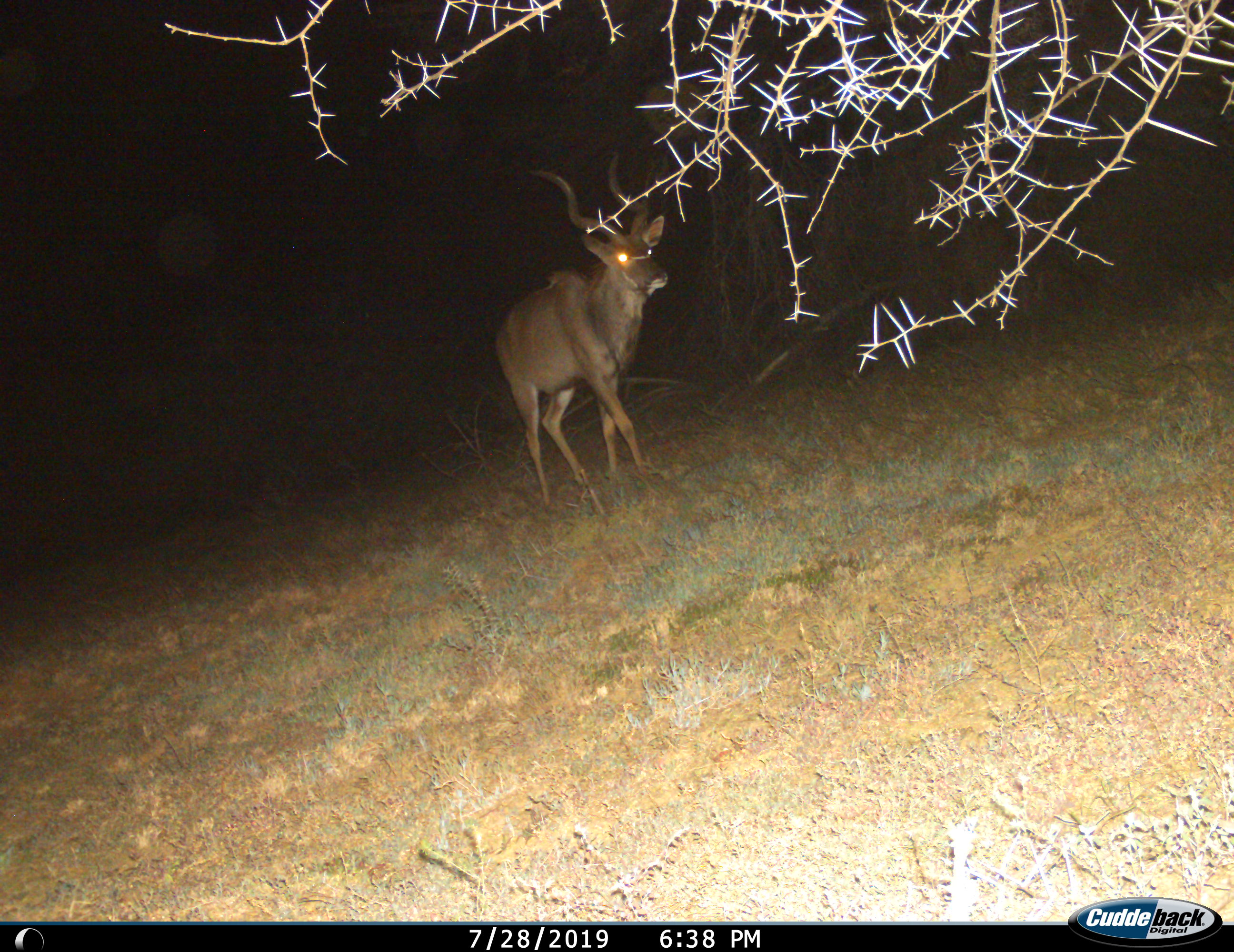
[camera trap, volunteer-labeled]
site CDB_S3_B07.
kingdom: Animalia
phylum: Chordata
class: Mammalia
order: Artiodactyla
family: Bovidae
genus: Tragelaphus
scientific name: Tragelaphus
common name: kudu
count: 1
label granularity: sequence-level